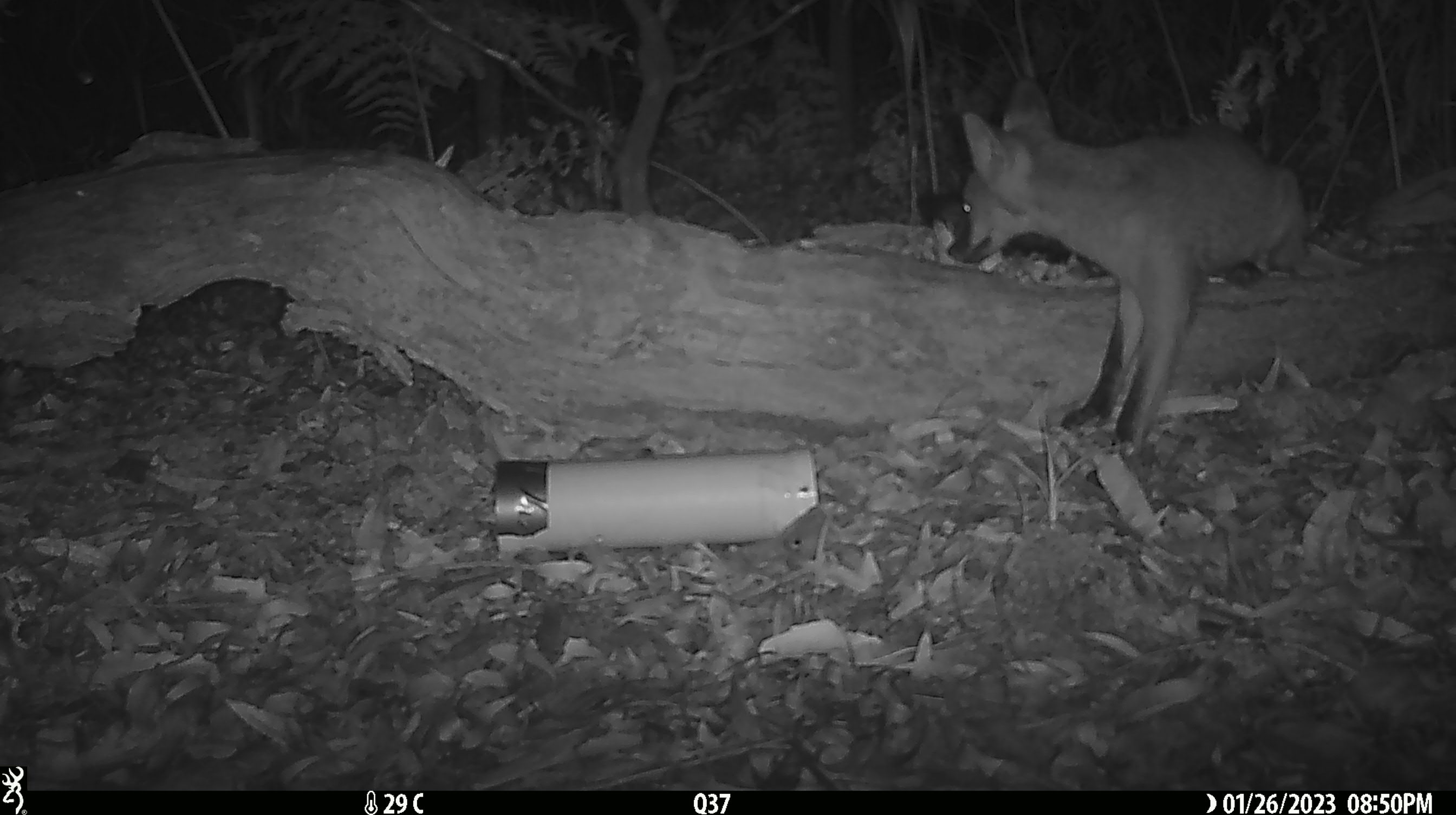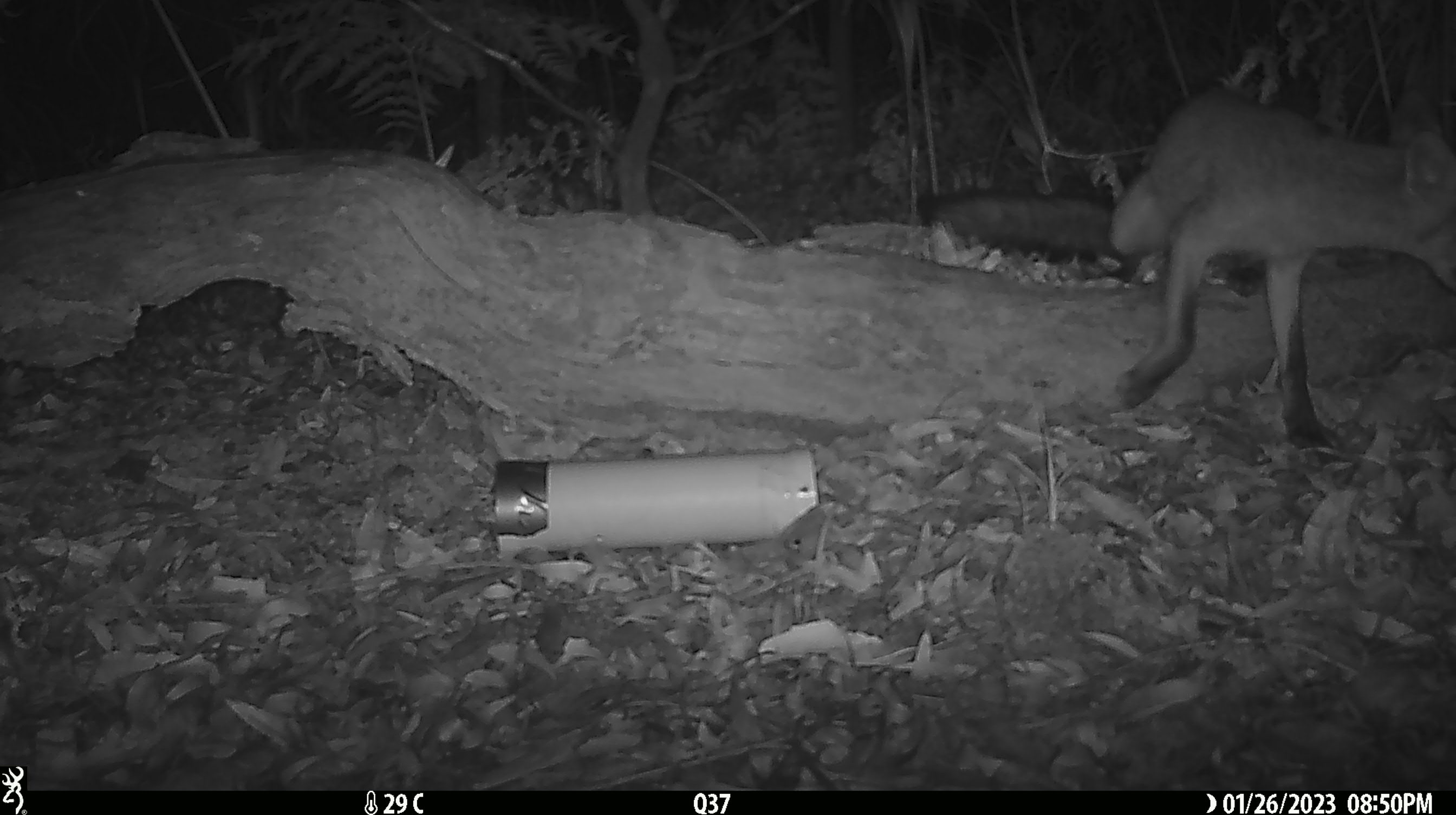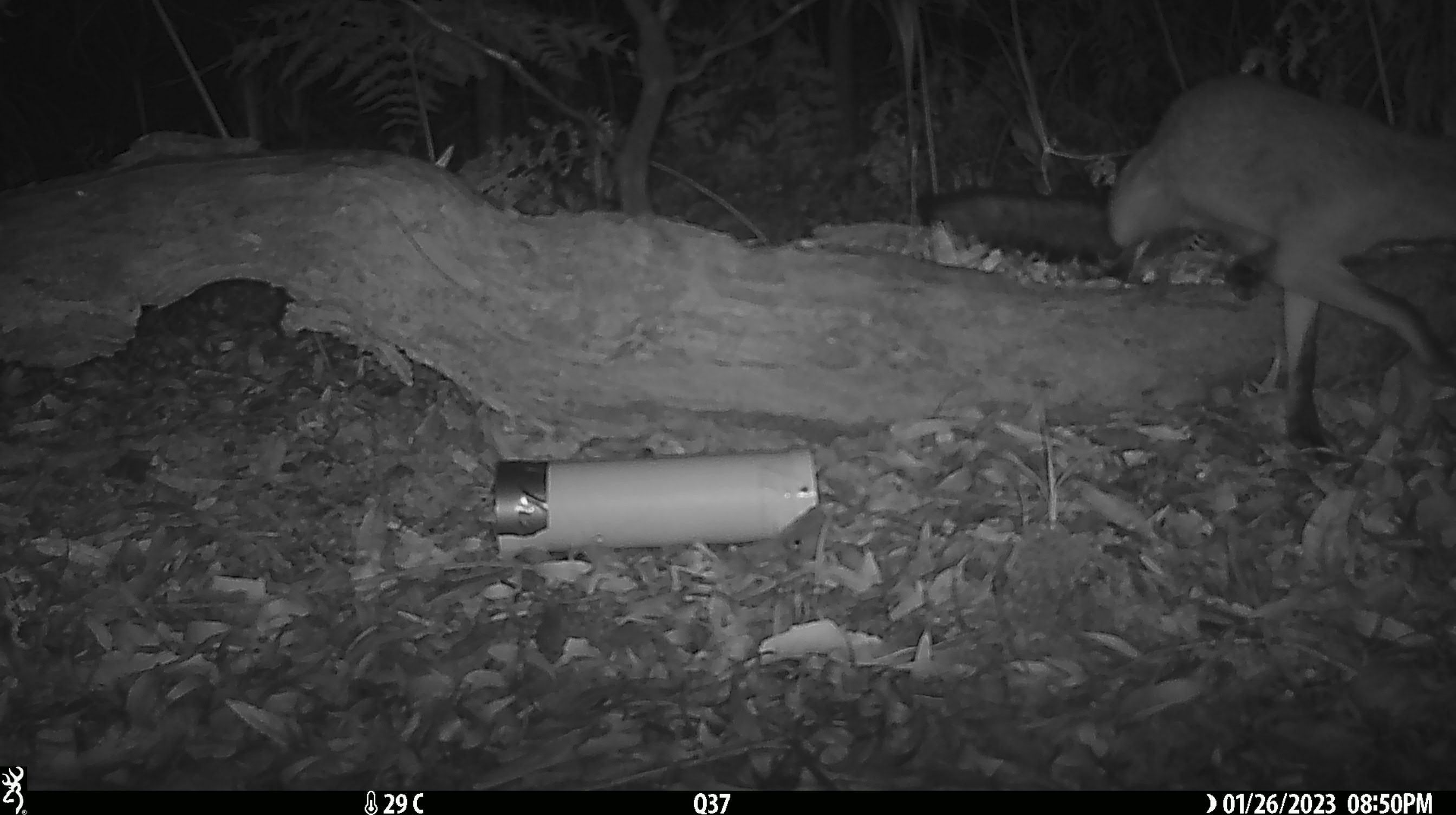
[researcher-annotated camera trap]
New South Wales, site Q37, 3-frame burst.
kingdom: Animalia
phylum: Chordata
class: Mammalia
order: Carnivora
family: Canidae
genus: Vulpes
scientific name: Vulpes vulpes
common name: red fox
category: fox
Fox (red fox) (Vulpes vulpes).